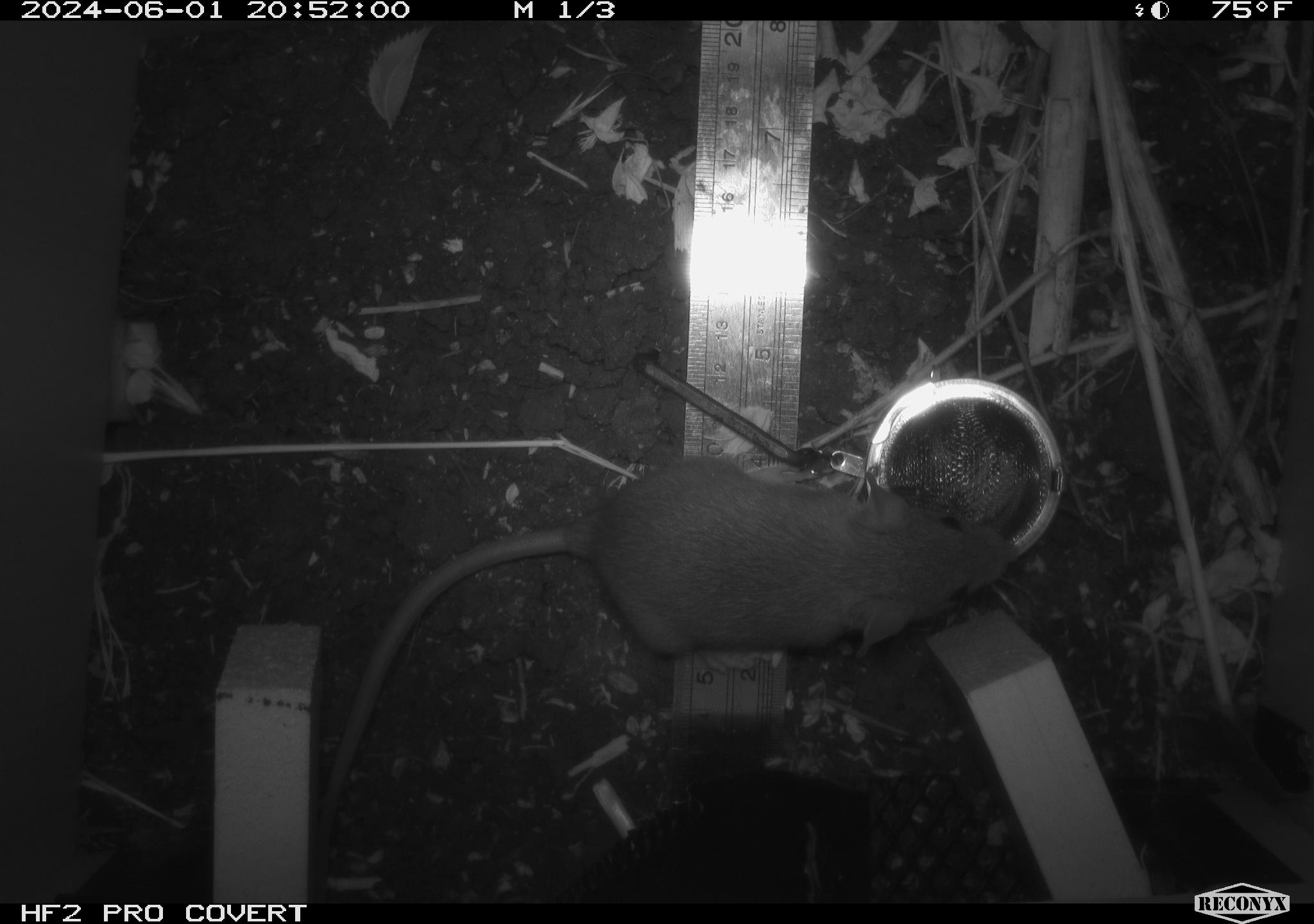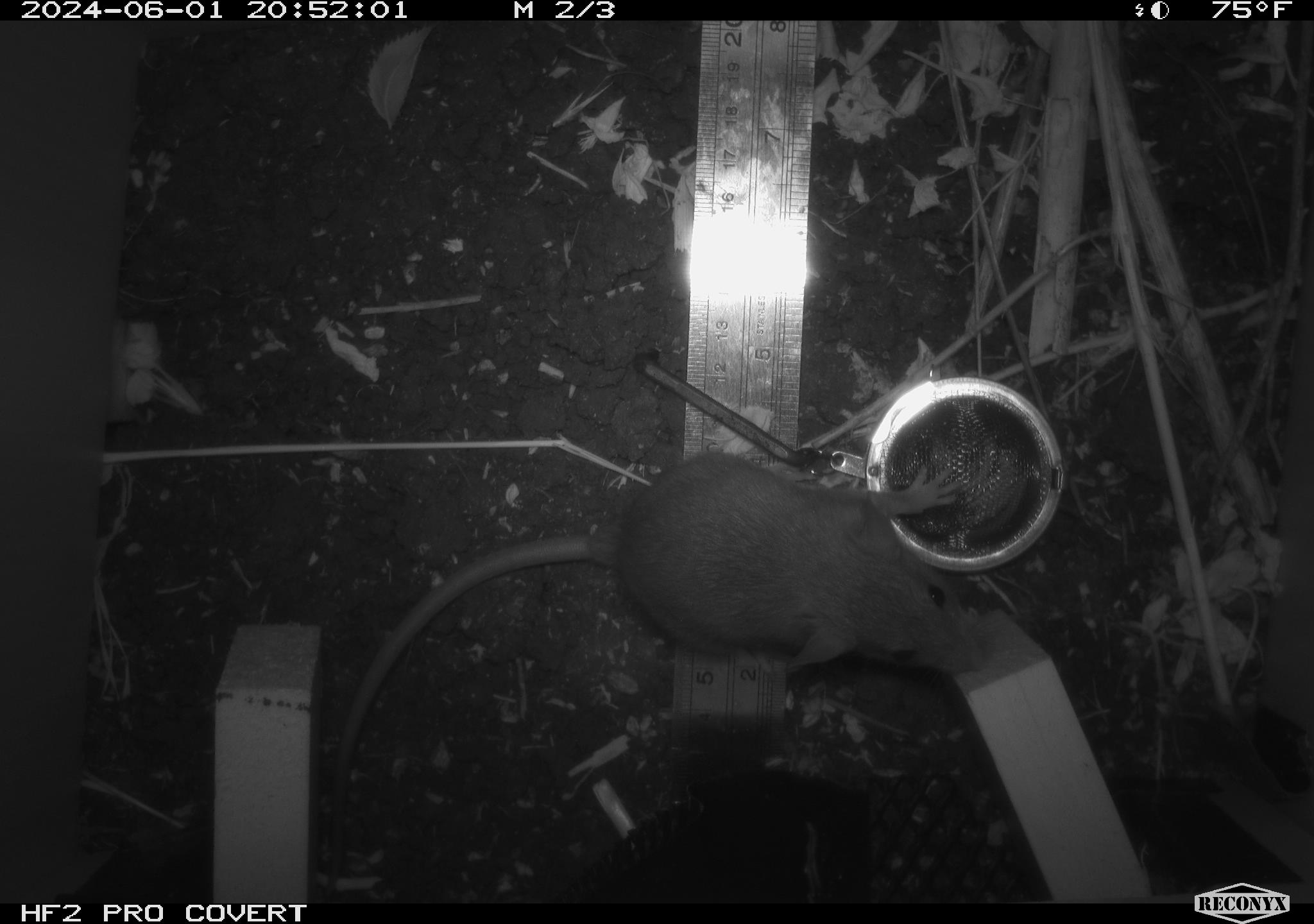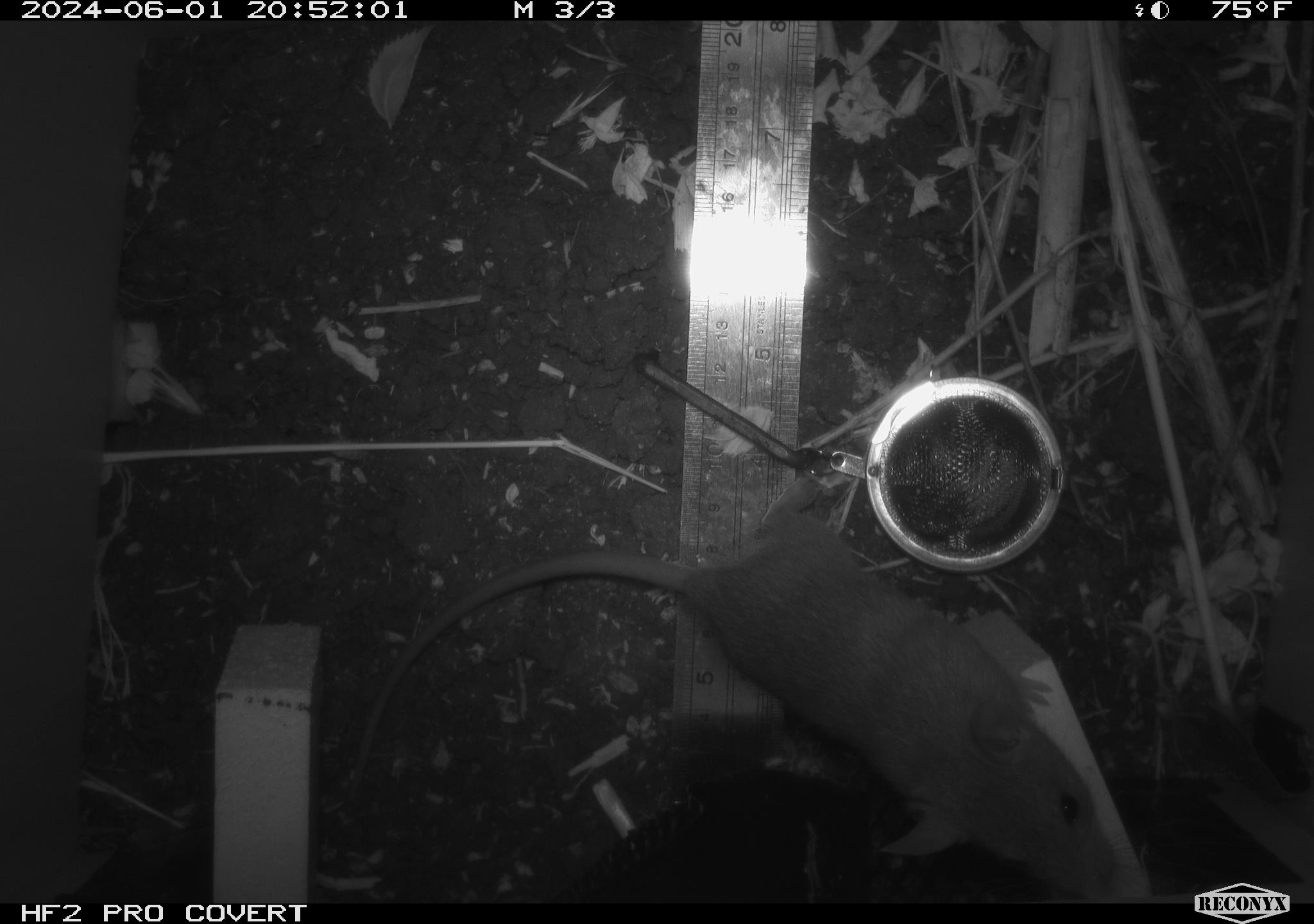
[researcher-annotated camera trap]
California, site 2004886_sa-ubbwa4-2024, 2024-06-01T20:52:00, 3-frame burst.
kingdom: Animalia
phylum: Chordata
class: Mammalia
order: Rodentia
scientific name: Rodentia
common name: woodrat or rat or mouse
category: woodrat or rat or mouse species